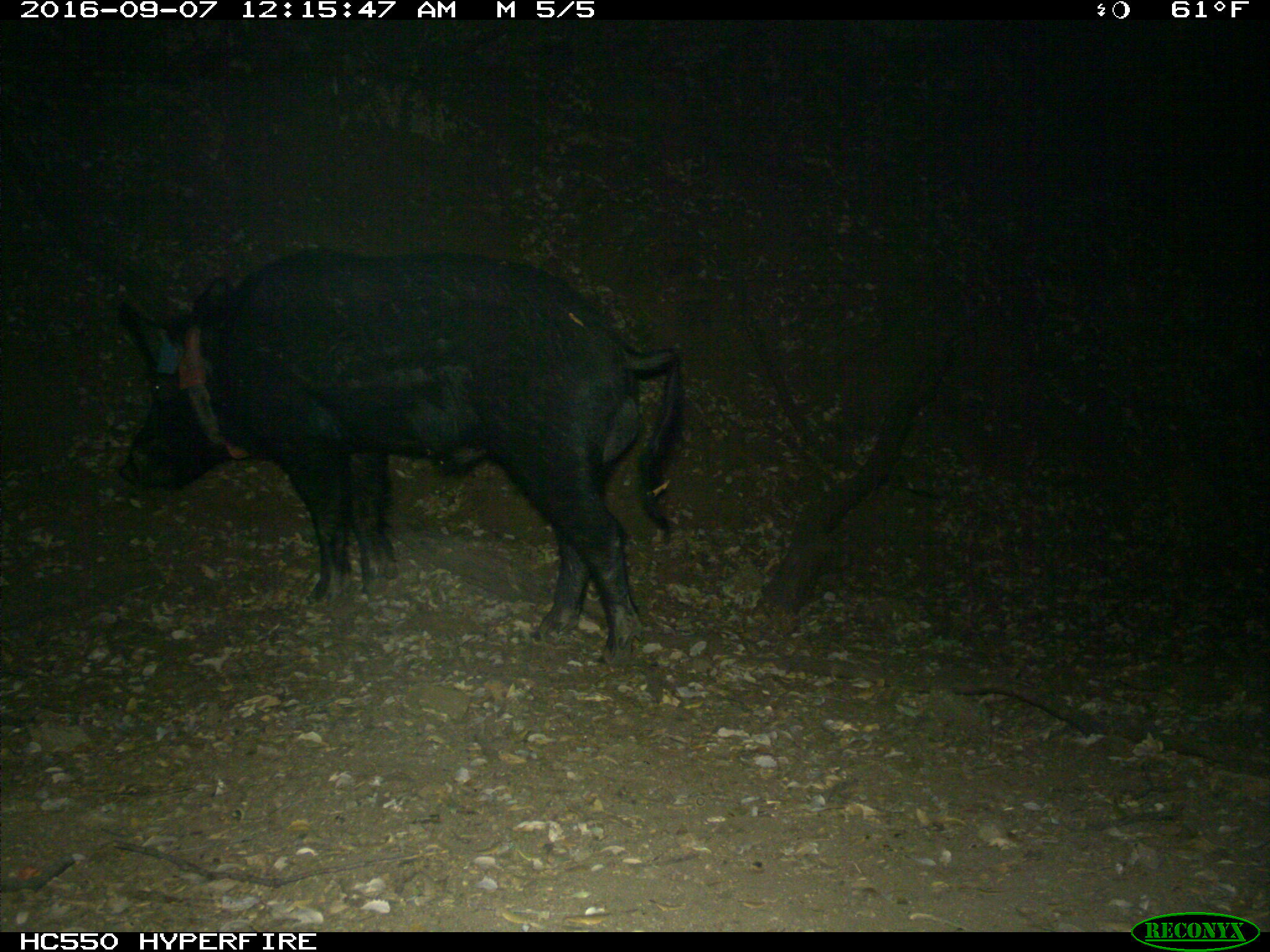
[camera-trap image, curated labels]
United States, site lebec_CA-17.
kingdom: Animalia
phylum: Chordata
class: Mammalia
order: Artiodactyla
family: Suidae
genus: Sus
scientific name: Sus scrofa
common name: wild boar